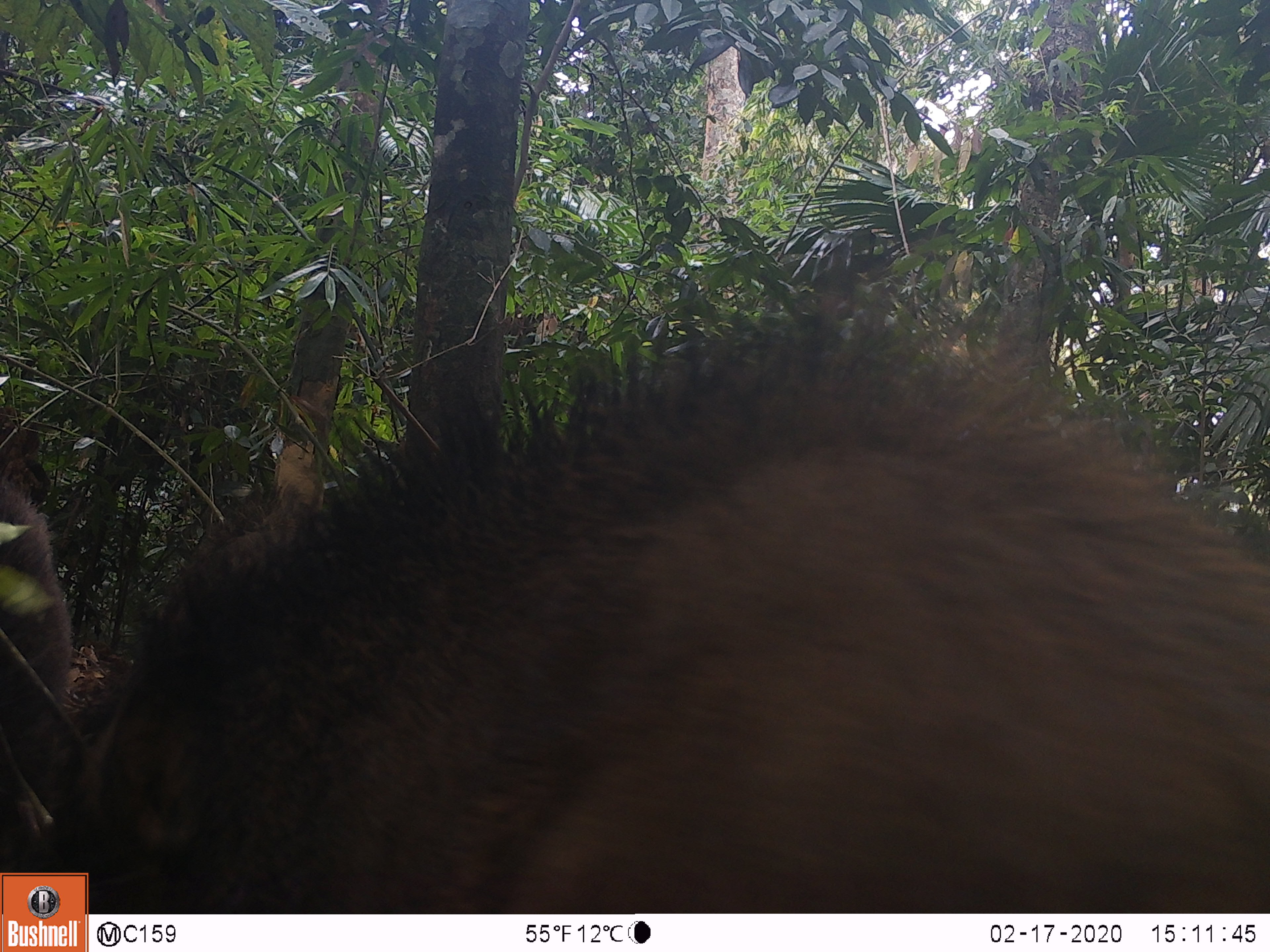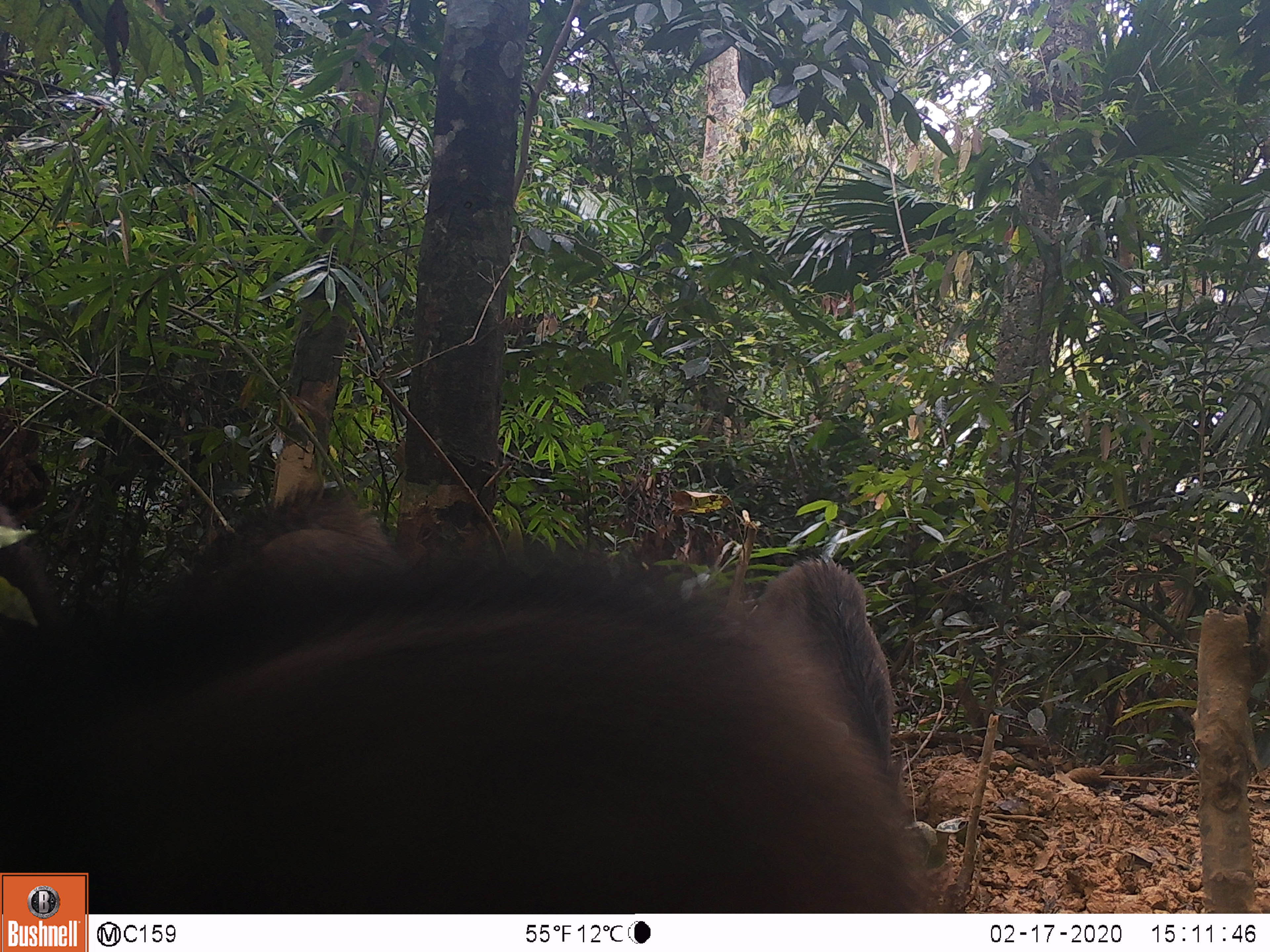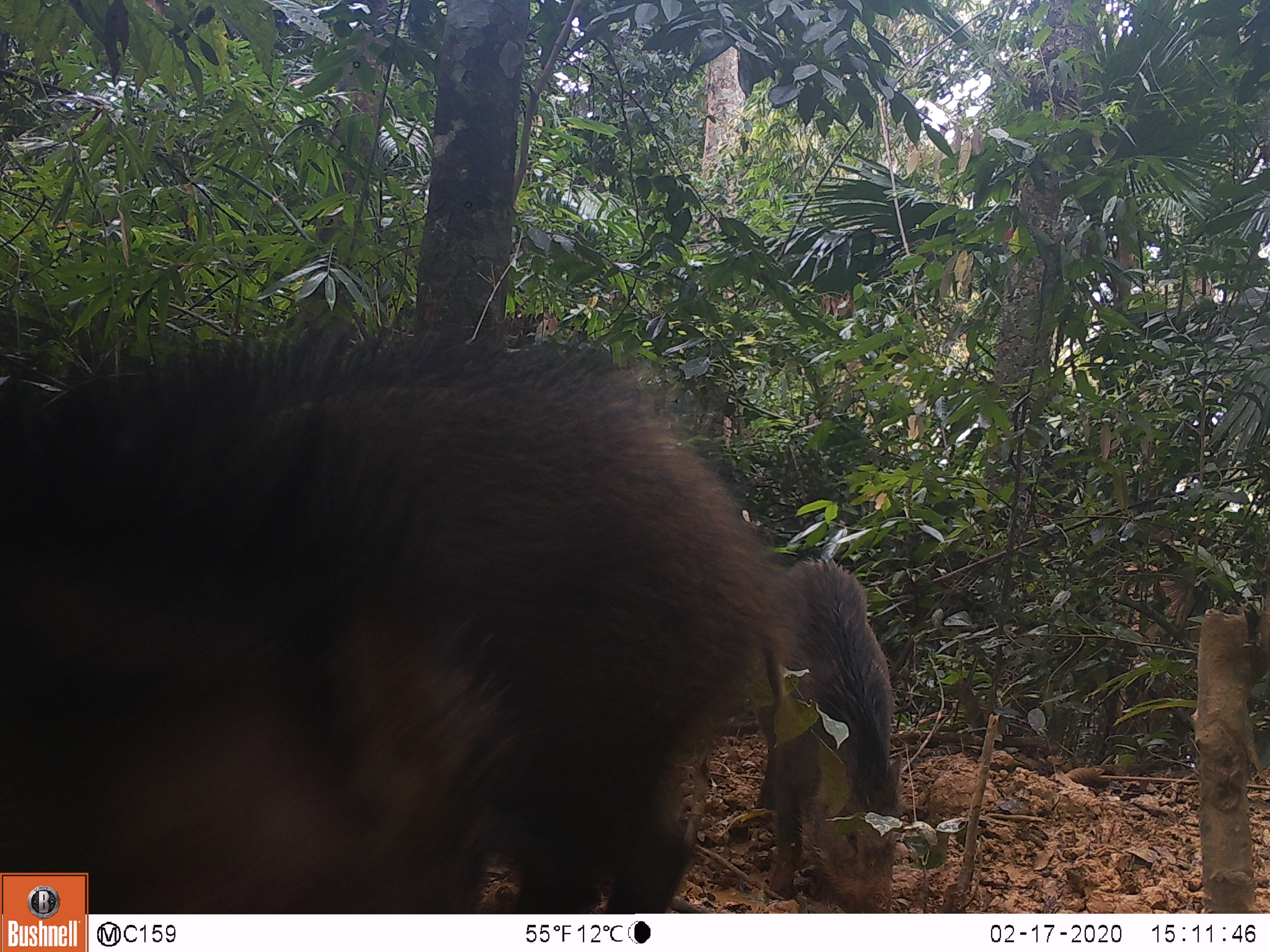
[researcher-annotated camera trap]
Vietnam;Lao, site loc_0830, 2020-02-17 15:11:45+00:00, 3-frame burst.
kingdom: Animalia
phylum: Chordata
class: Mammalia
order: Artiodactyla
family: Suidae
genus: Sus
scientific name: Sus scrofa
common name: eurasian wild pig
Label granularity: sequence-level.